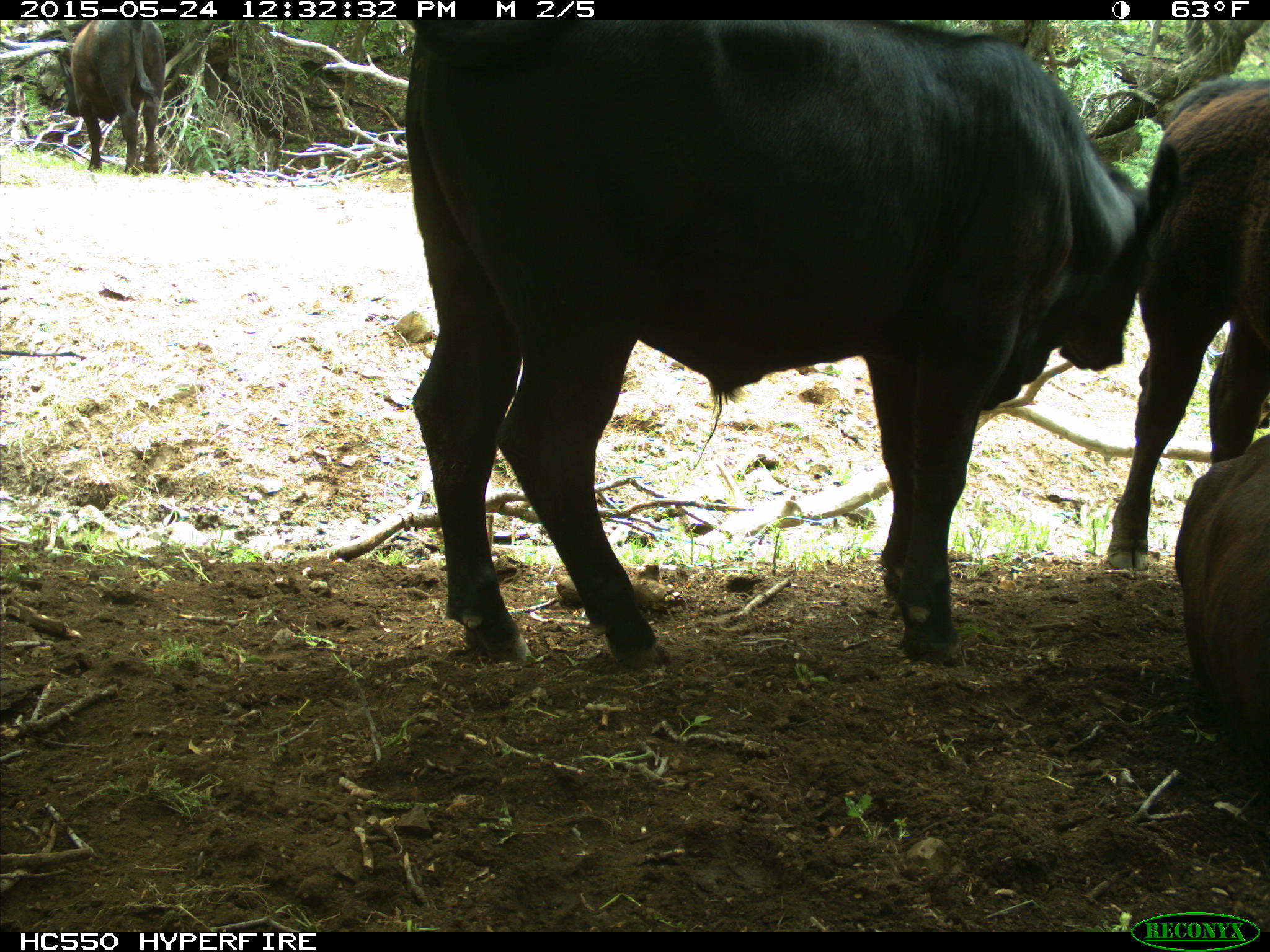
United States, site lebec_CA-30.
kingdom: Animalia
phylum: Chordata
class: Mammalia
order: Artiodactyla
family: Bovidae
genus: Bos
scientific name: Bos taurus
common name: domestic cow